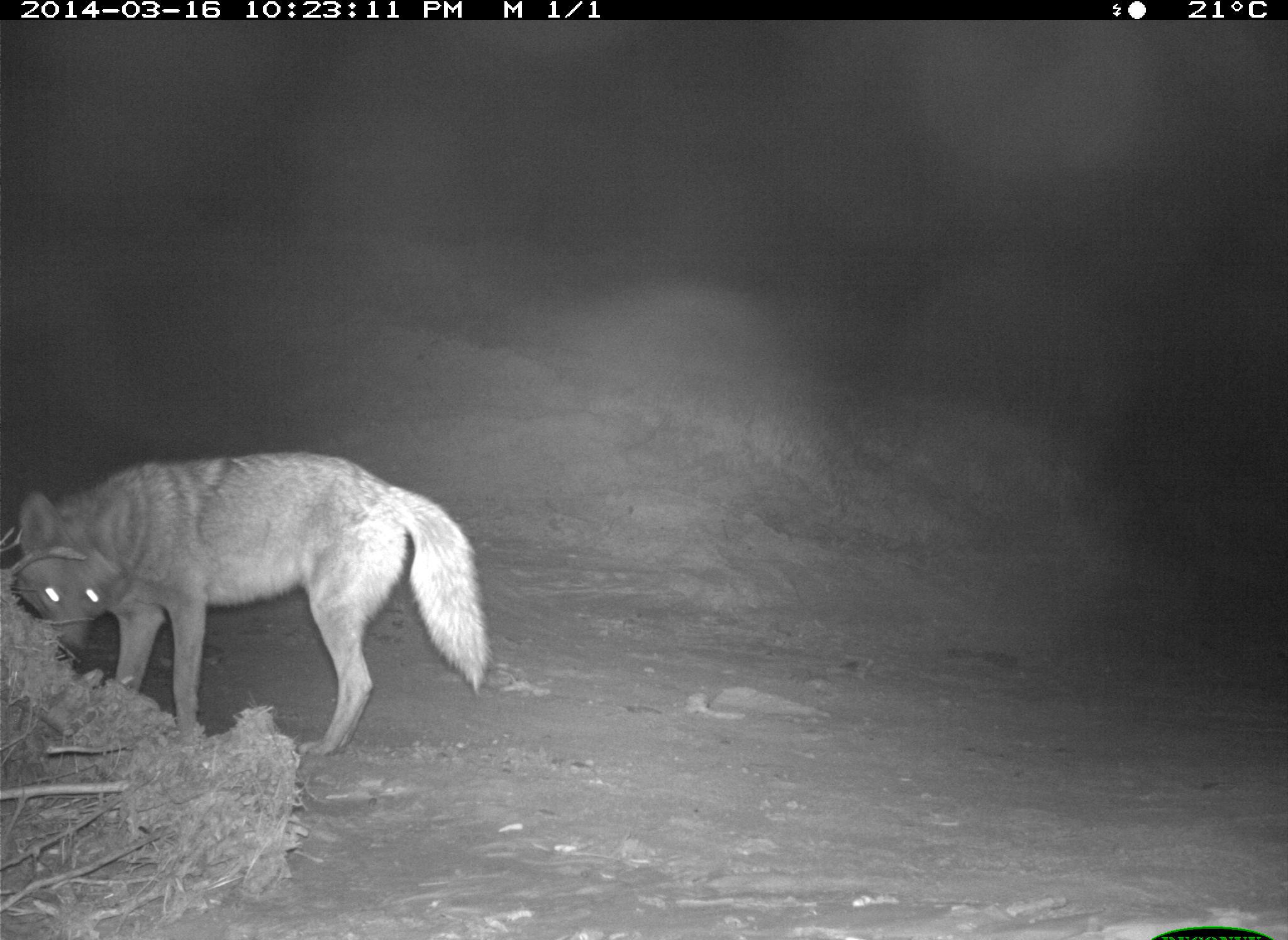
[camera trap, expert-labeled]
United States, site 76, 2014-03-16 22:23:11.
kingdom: Animalia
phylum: Chordata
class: Mammalia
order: Carnivora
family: Canidae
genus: Canis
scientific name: Canis latrans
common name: coyote